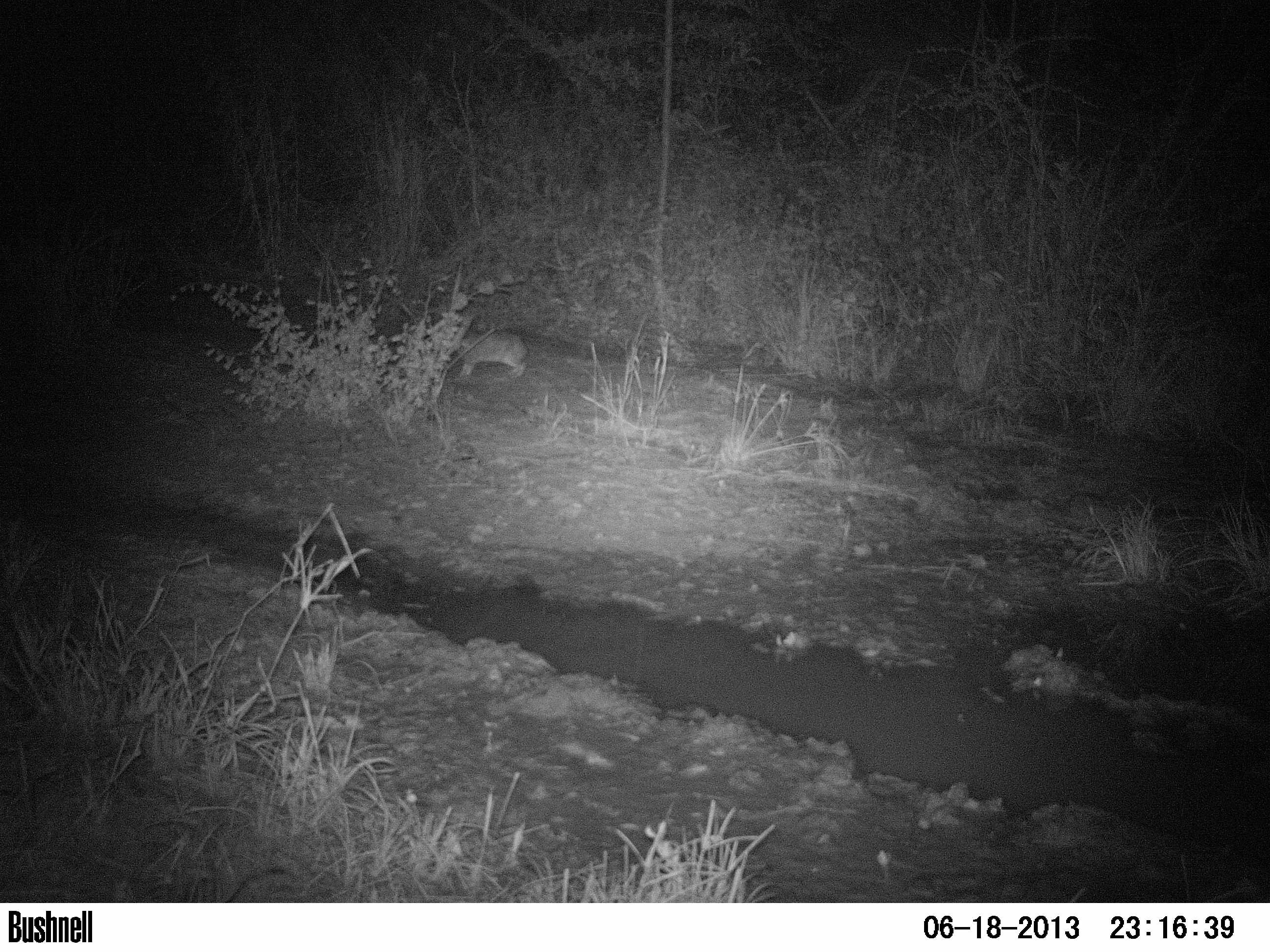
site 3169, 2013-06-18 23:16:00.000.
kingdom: Animalia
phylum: Chordata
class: Mammalia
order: Lagomorpha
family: Leporidae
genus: Sylvilagus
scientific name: Sylvilagus brasiliensis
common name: tapeti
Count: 1.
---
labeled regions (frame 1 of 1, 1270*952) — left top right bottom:
sylvilagus brasiliensis: 459 332 527 377